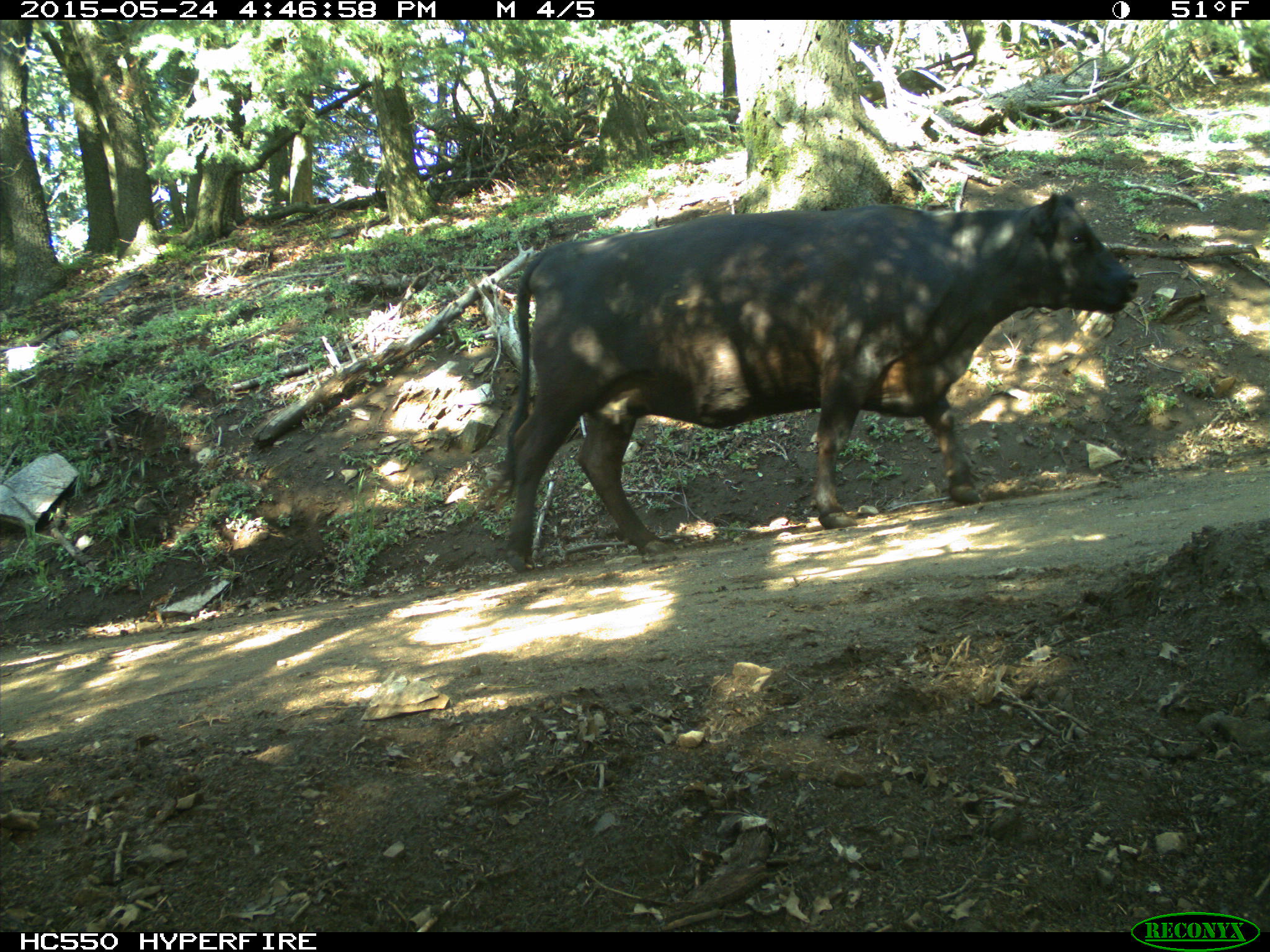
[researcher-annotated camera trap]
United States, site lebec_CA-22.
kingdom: Animalia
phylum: Chordata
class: Mammalia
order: Artiodactyla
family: Bovidae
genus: Bos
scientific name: Bos taurus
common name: domestic cow